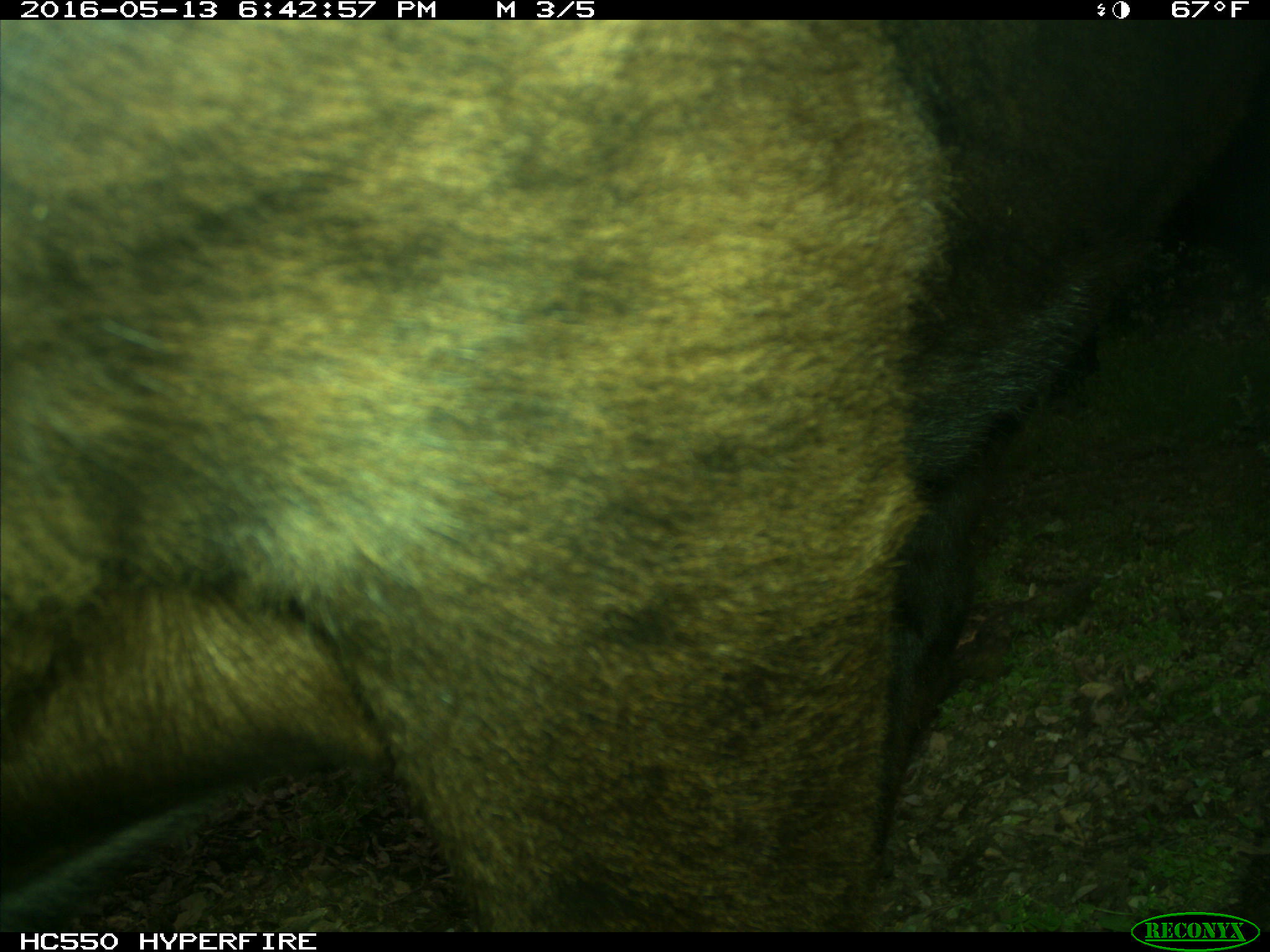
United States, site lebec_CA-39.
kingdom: Animalia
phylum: Chordata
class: Mammalia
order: Artiodactyla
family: Bovidae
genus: Bos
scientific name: Bos taurus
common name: domestic cow